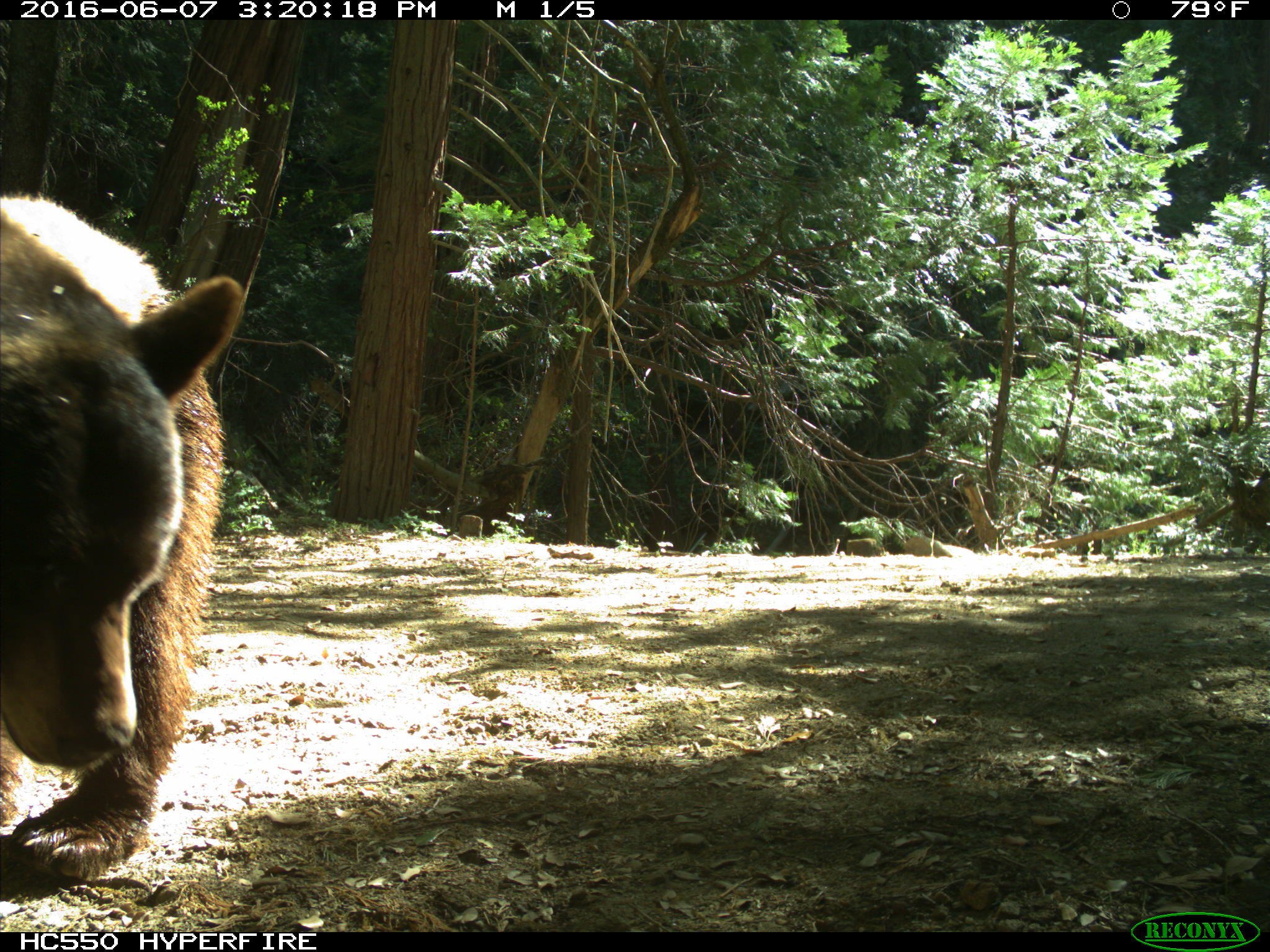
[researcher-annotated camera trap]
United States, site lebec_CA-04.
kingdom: Animalia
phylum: Chordata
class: Mammalia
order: Carnivora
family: Ursidae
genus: Ursus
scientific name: Ursus americanus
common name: american black bear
Ursus americanus (american black bear).